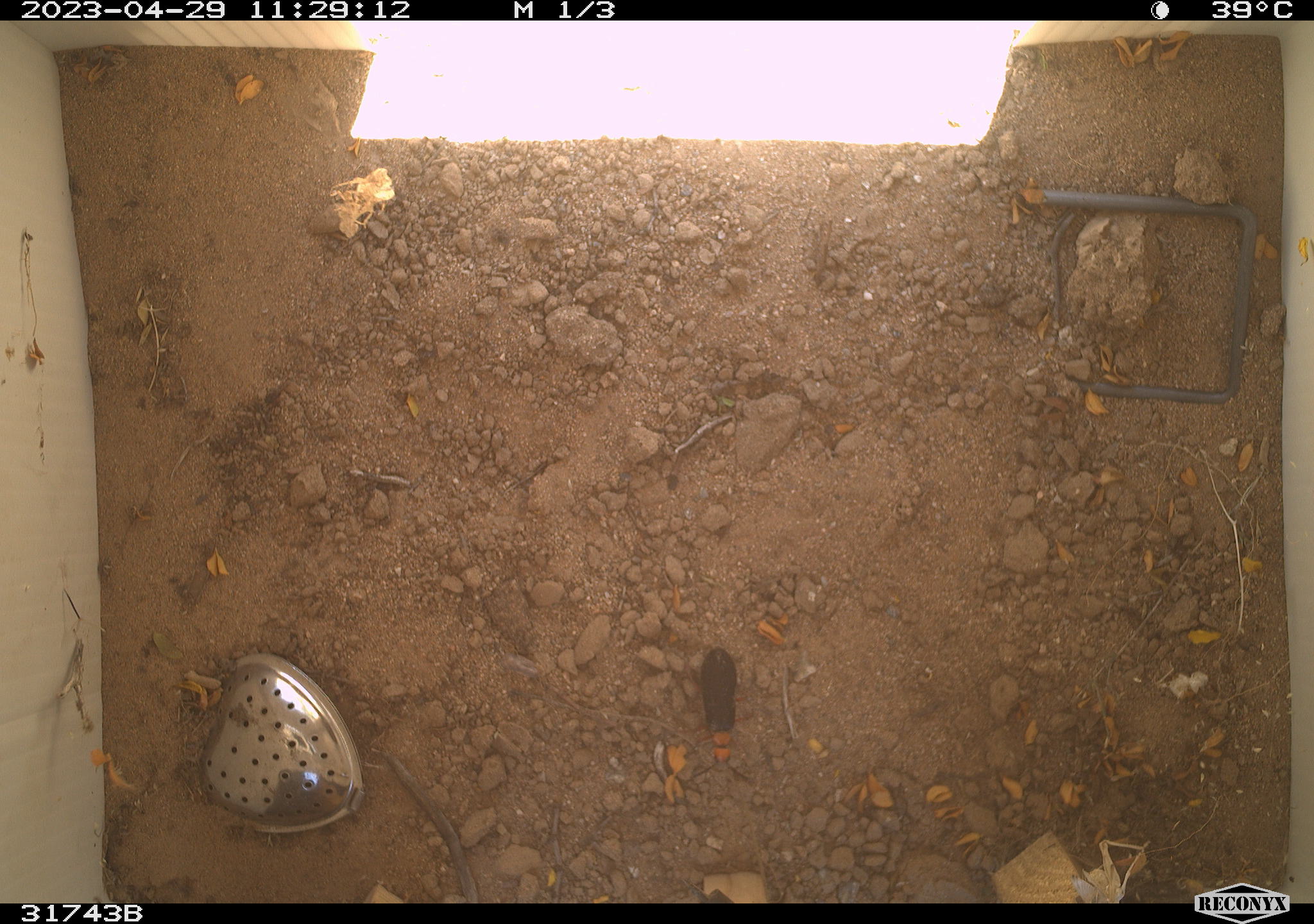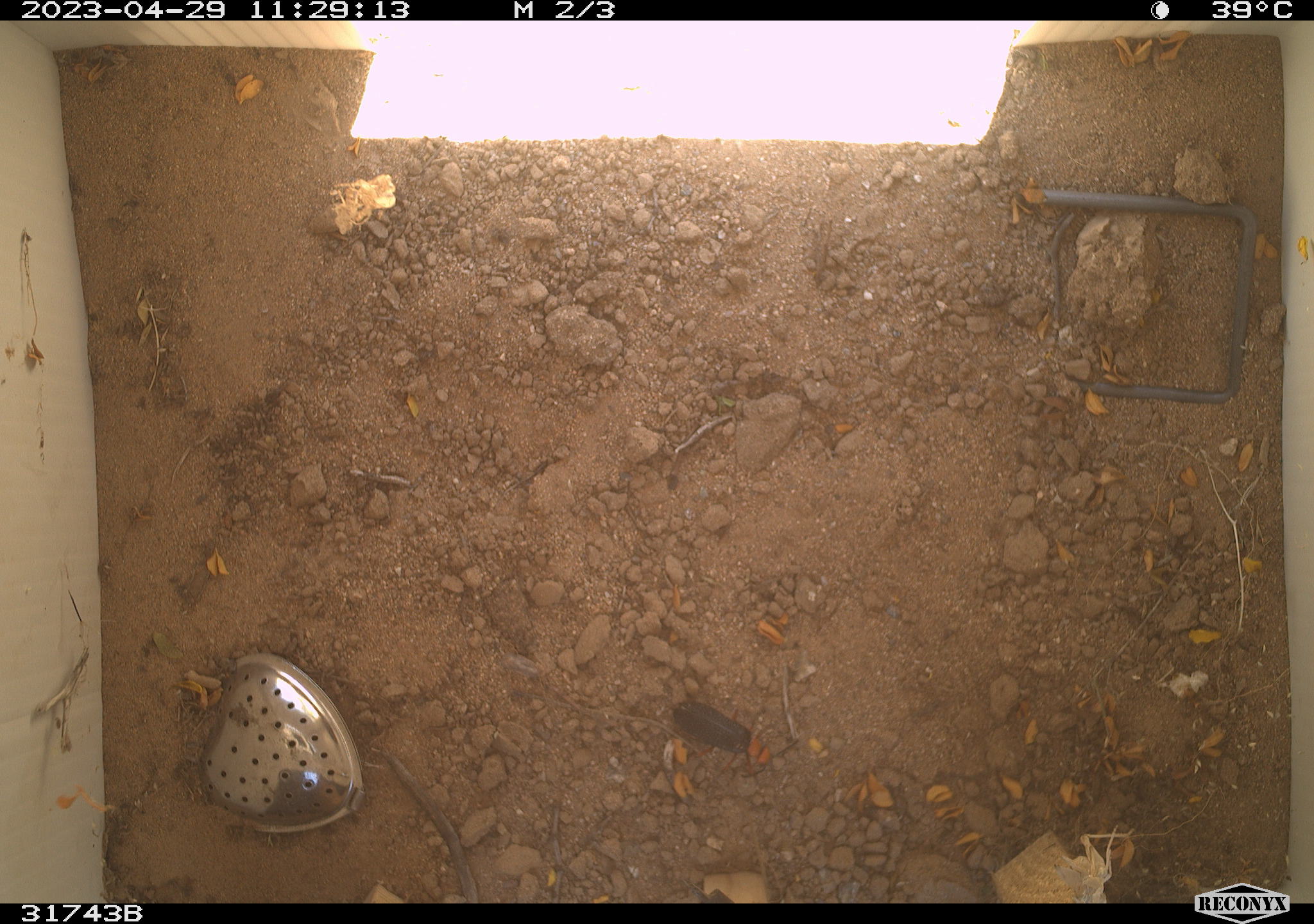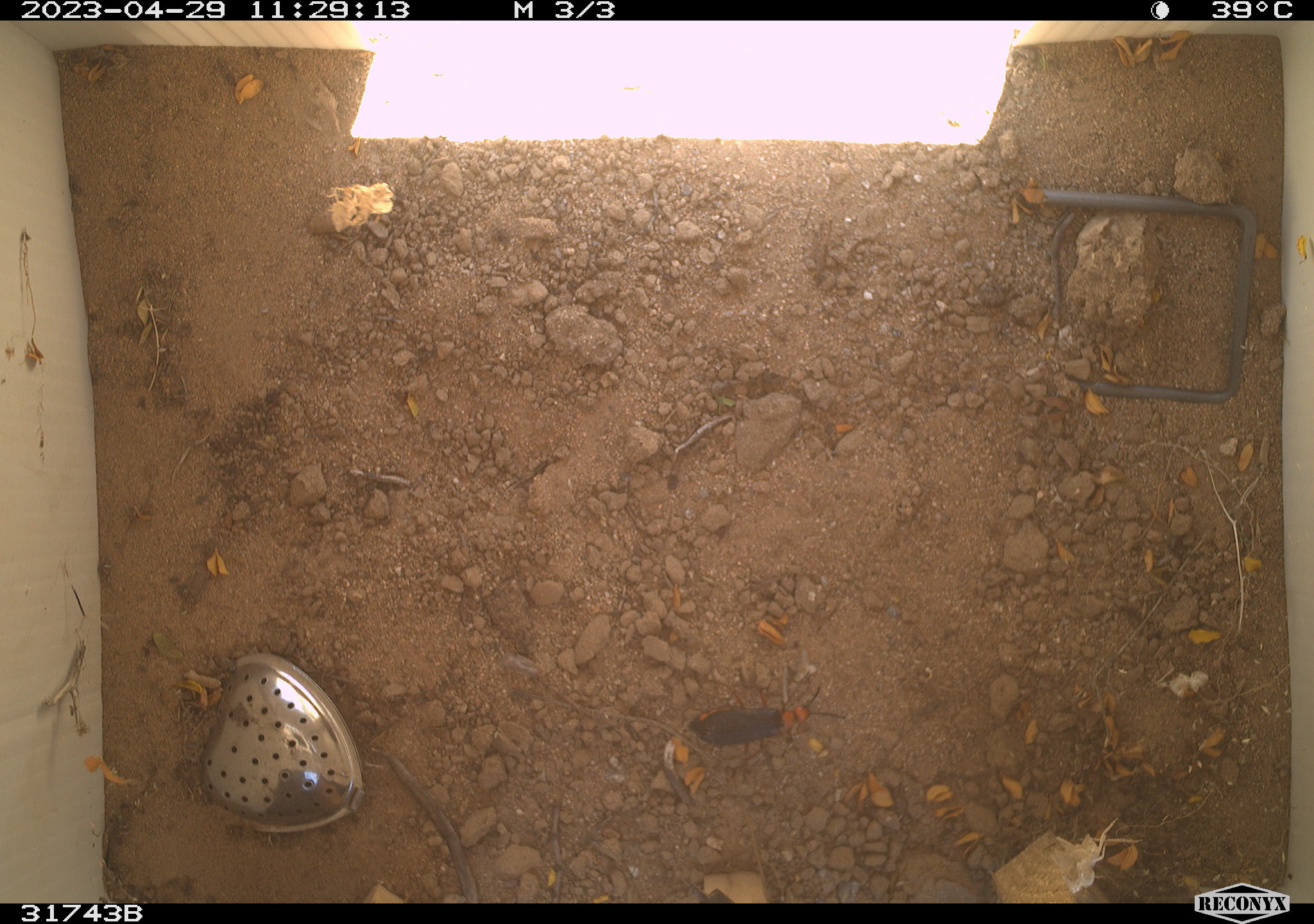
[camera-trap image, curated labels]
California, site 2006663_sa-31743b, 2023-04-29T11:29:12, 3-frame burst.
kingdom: Animalia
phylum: Arthropoda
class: Insecta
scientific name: Insecta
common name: insect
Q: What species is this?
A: Insect (Insecta).